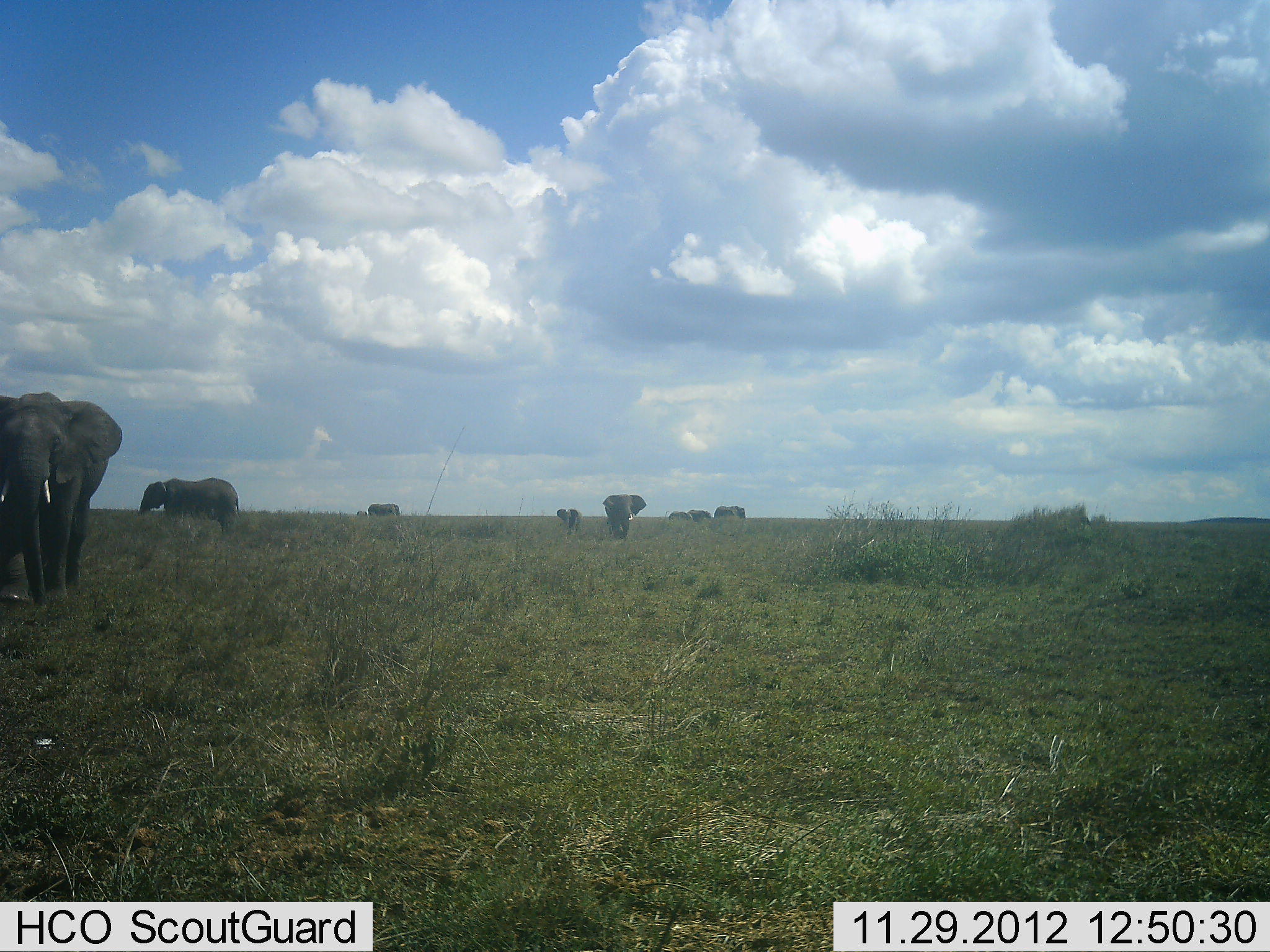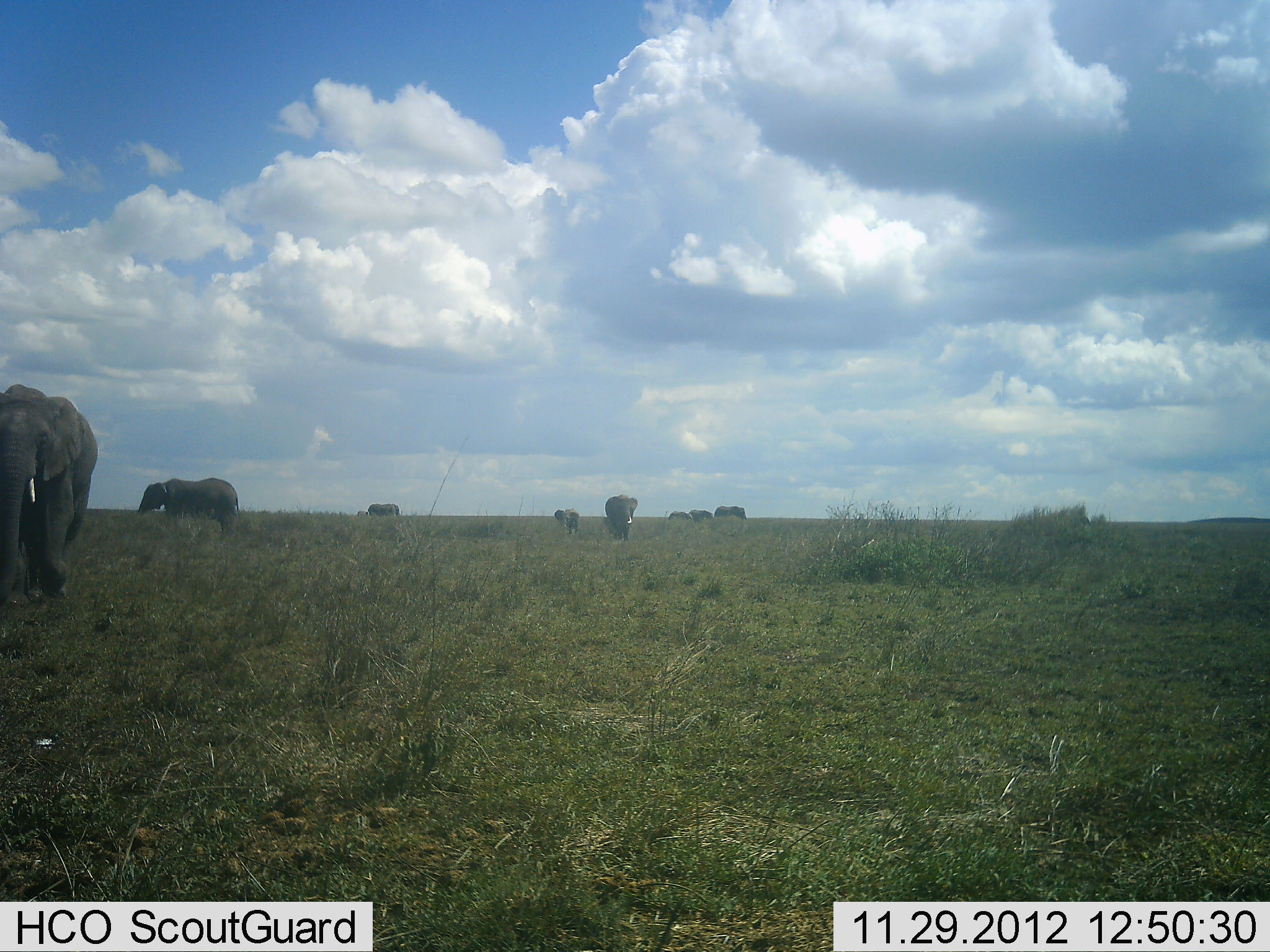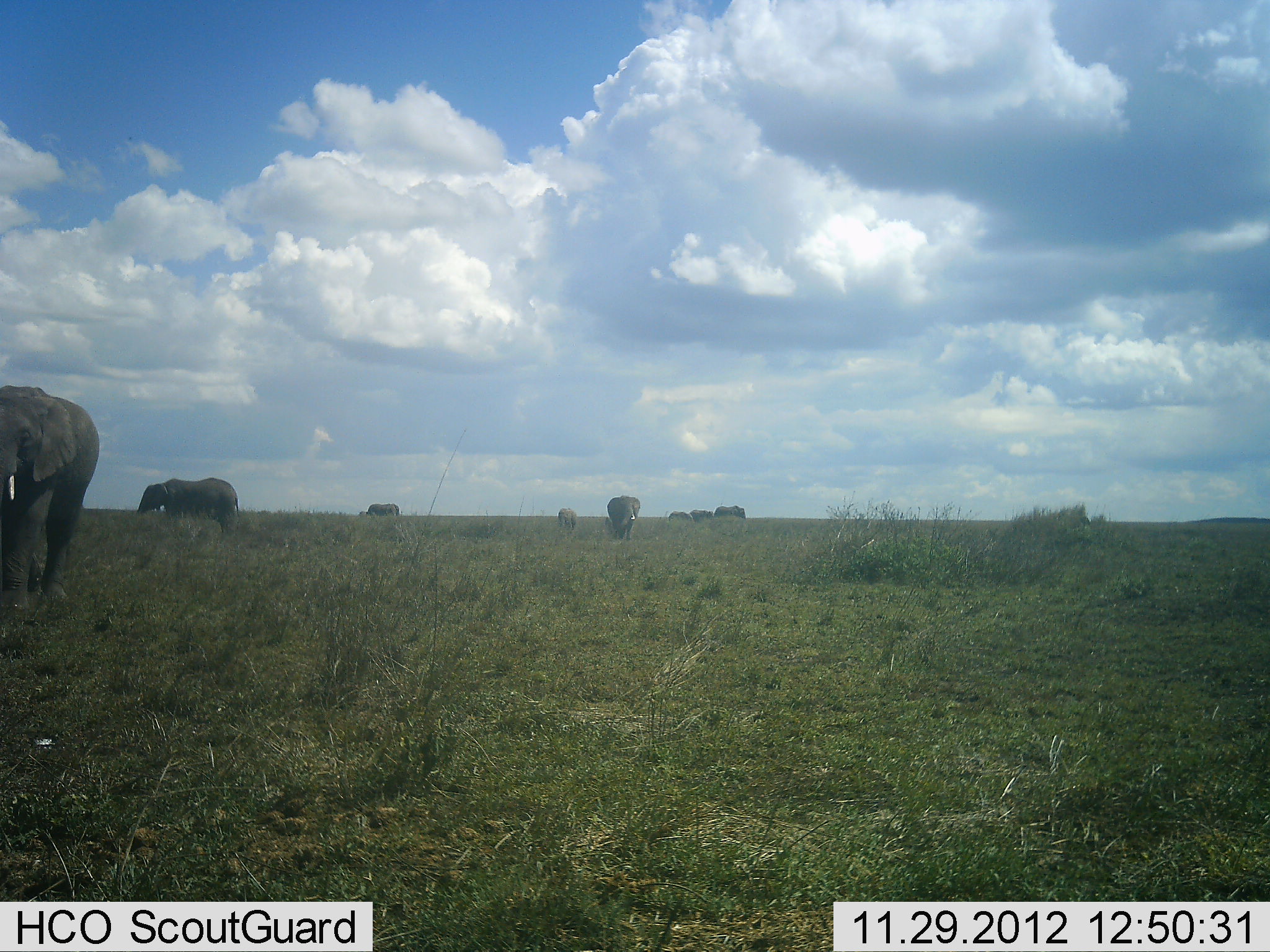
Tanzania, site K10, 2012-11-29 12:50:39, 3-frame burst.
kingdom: Animalia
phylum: Chordata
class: Mammalia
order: Proboscidea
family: Elephantidae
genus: Loxodonta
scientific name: Loxodonta africana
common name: african bush elephant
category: elephant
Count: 8.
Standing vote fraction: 70%.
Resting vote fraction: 10%.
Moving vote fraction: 80%.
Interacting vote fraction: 0%.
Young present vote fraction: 40%.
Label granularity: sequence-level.